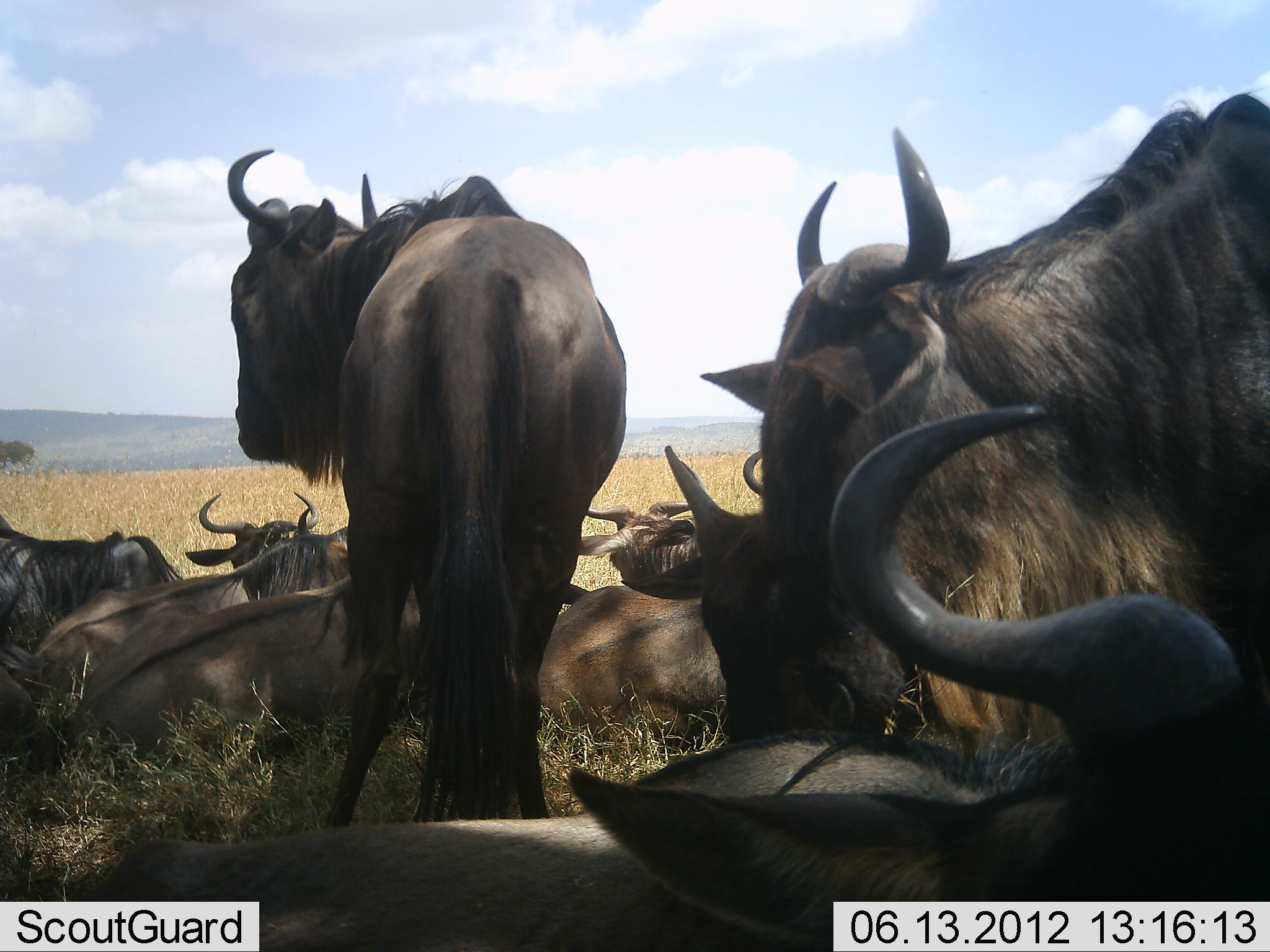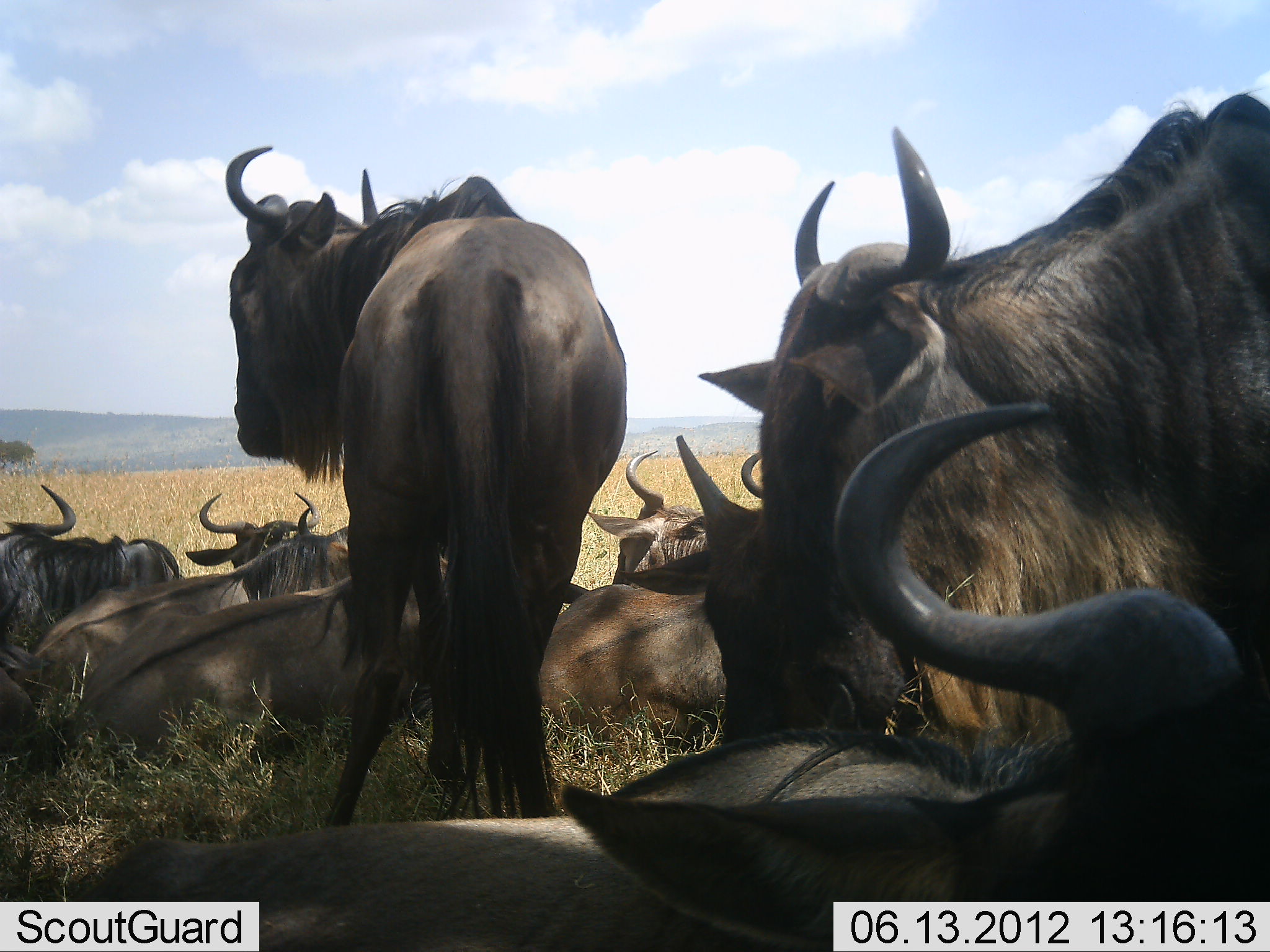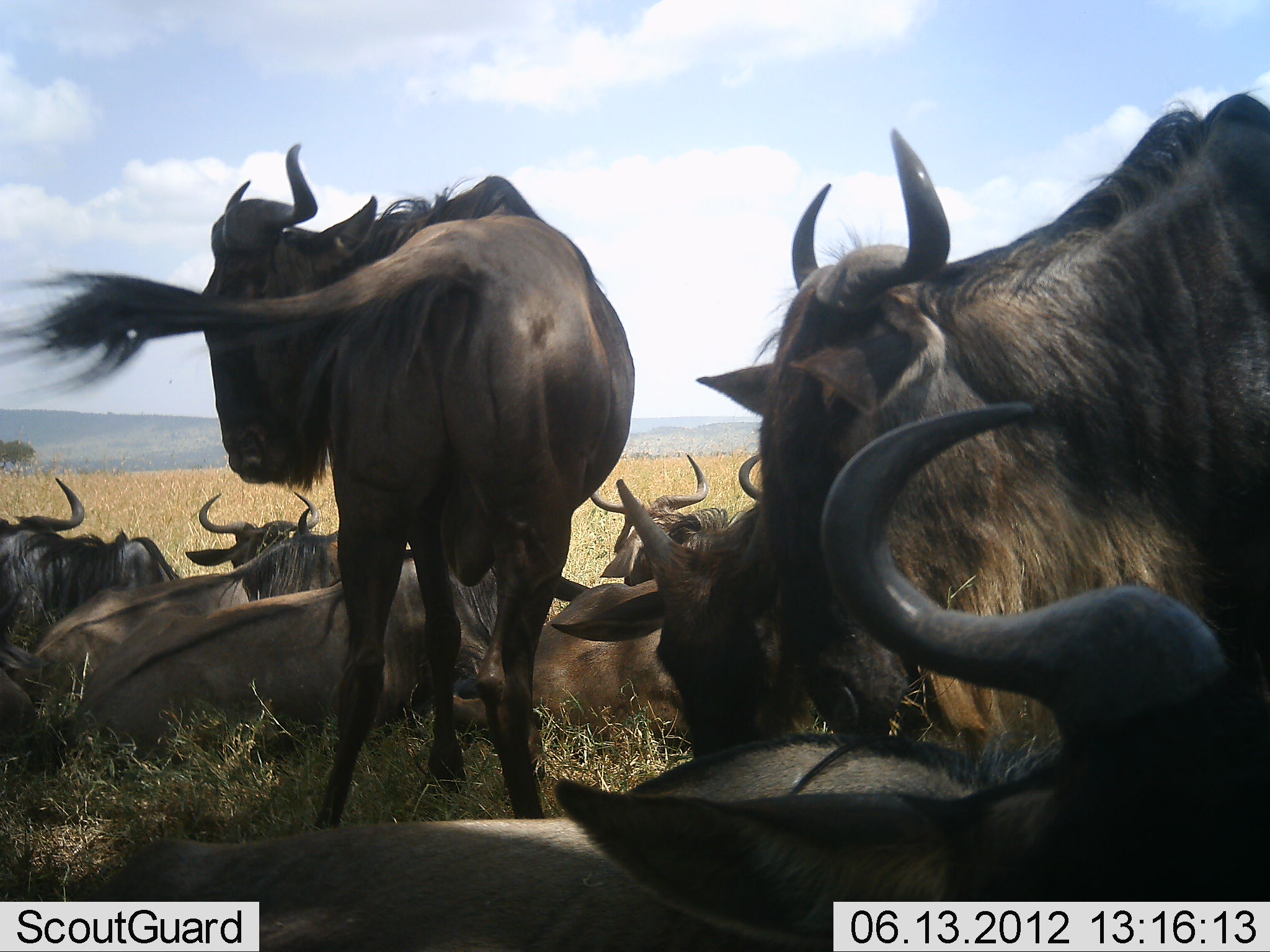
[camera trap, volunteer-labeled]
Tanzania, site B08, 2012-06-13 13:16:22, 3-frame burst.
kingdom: Animalia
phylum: Chordata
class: Mammalia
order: Artiodactyla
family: Bovidae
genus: Connochaetes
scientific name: Connochaetes taurinus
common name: blue wildebeest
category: wildebeest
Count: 10.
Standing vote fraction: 70%.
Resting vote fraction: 100%.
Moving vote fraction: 10%.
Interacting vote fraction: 10%.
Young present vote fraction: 0%.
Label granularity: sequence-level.